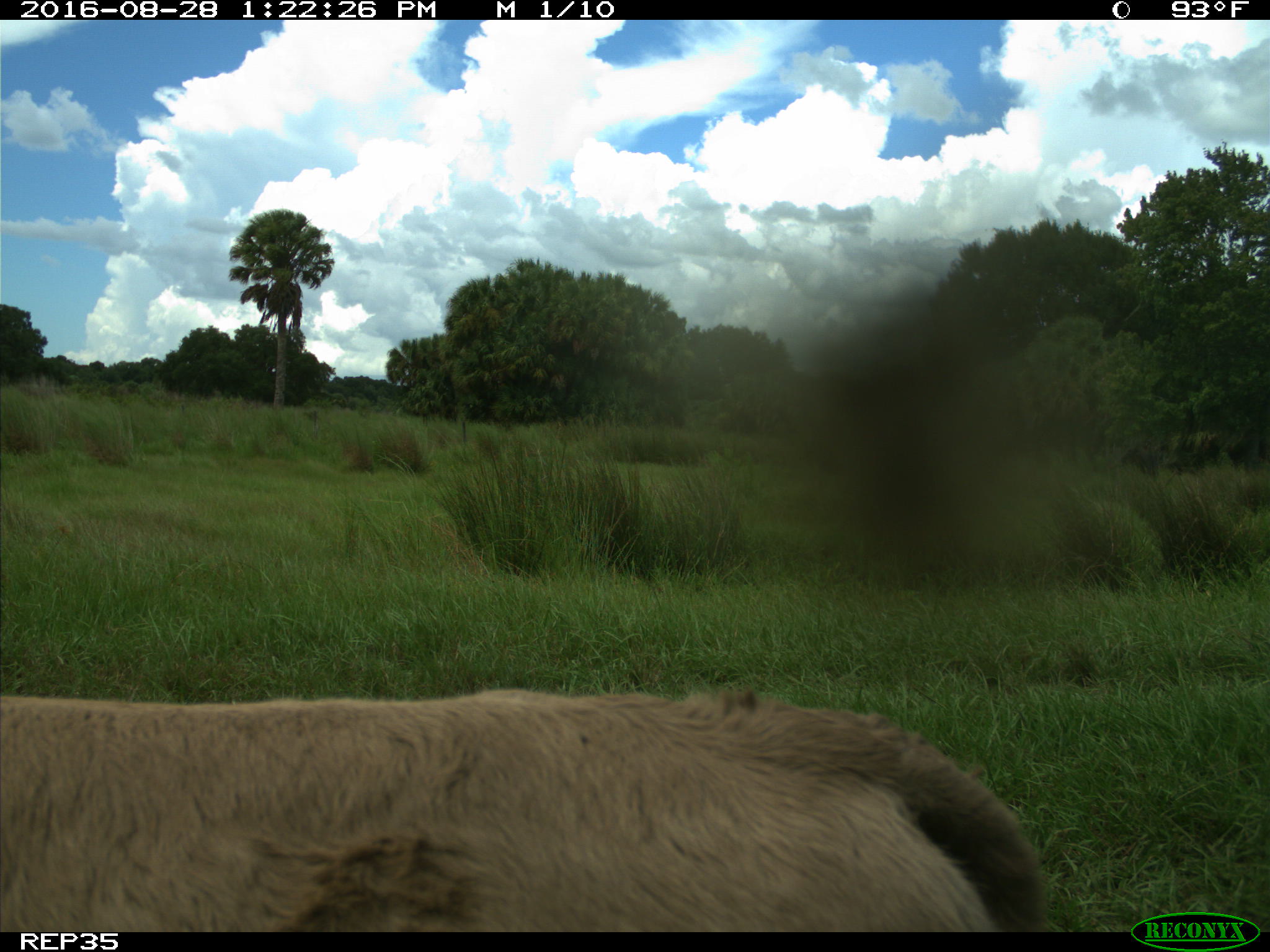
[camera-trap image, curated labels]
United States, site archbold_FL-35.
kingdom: Animalia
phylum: Chordata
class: Mammalia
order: Artiodactyla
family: Bovidae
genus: Bos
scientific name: Bos taurus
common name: domestic cow